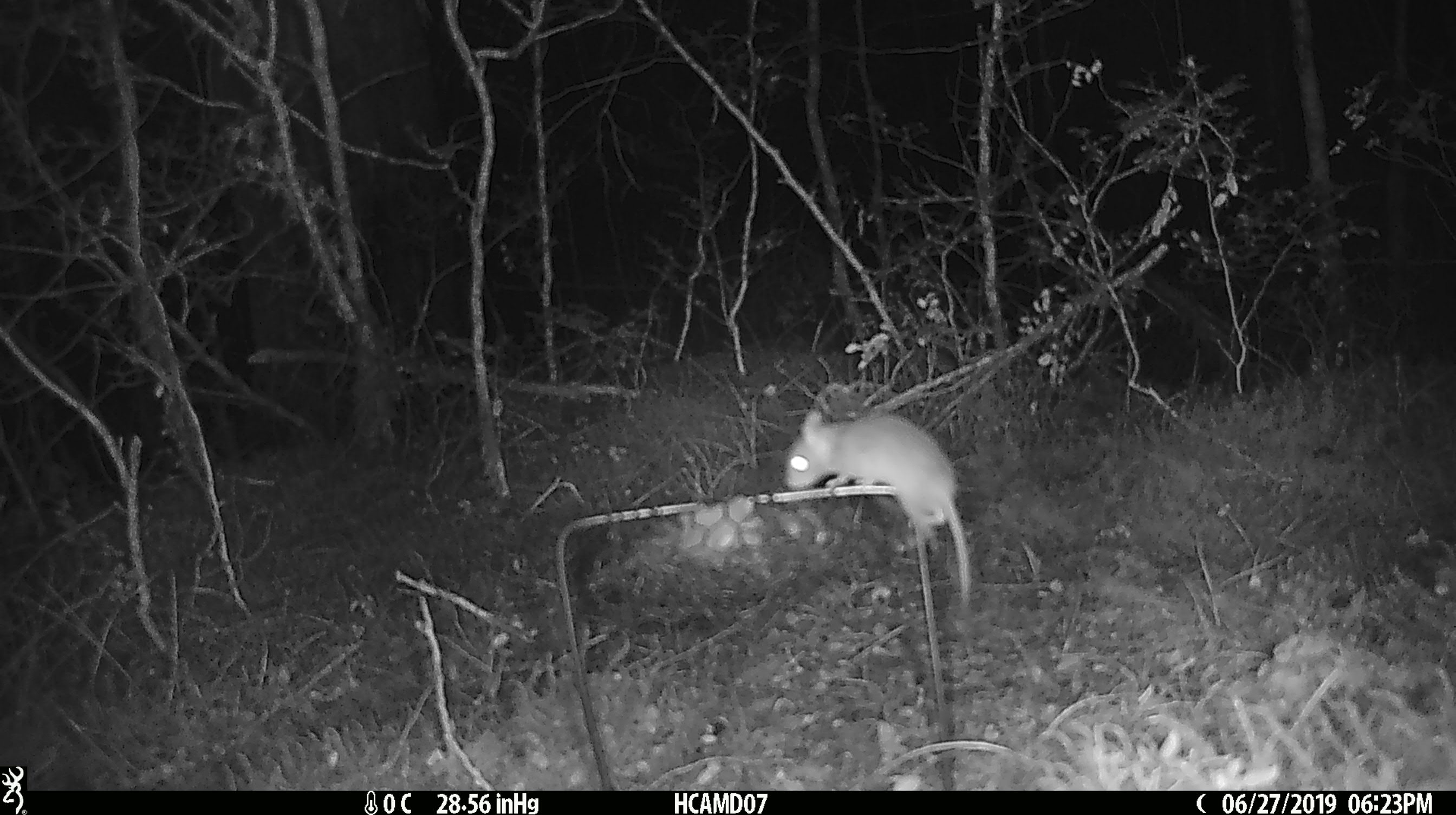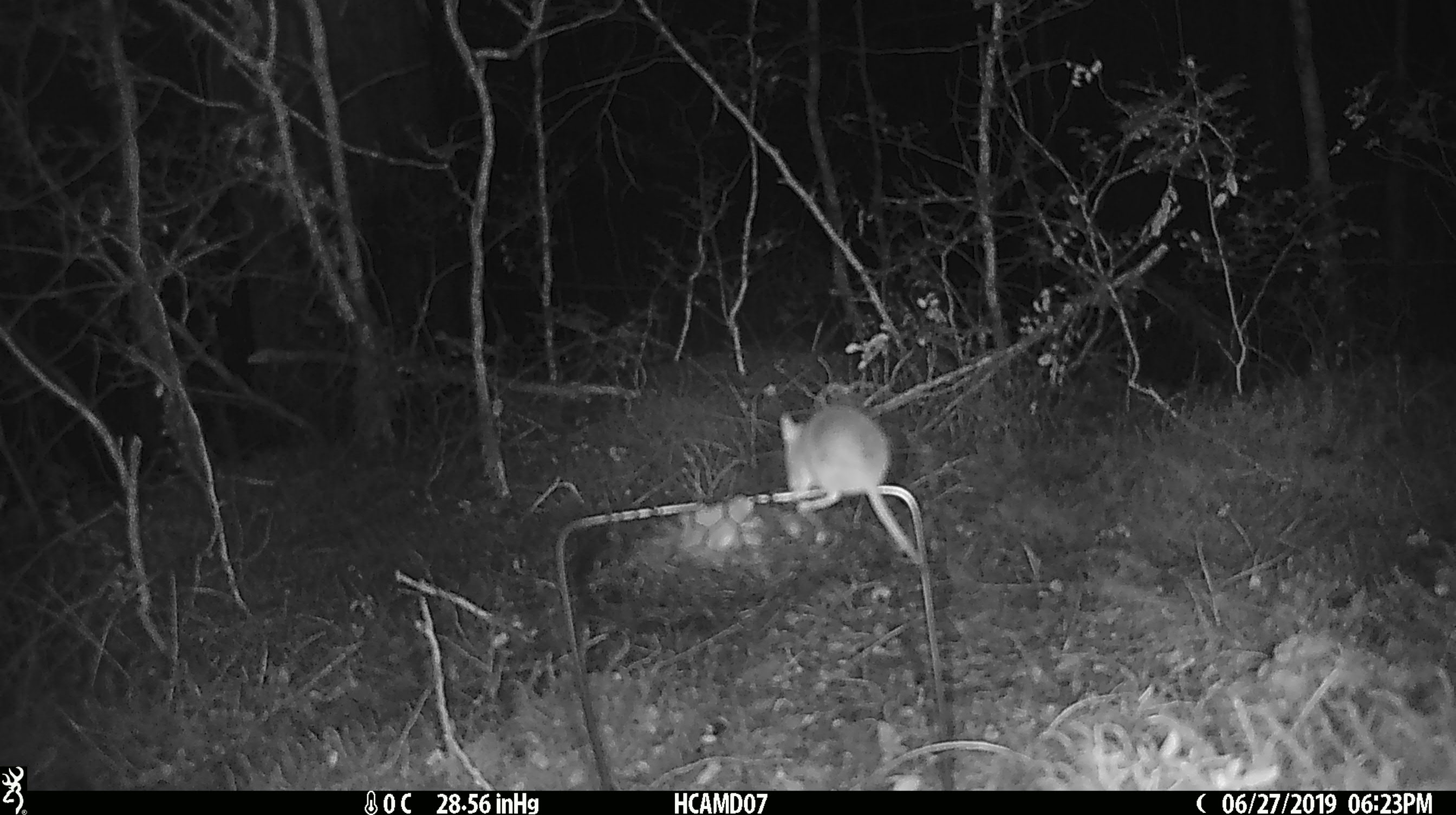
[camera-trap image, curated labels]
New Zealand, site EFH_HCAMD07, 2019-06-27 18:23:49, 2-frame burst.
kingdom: Animalia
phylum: Chordata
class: Mammalia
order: Rodentia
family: Muridae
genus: Mus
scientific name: Mus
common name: mouse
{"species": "mouse (Mus)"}